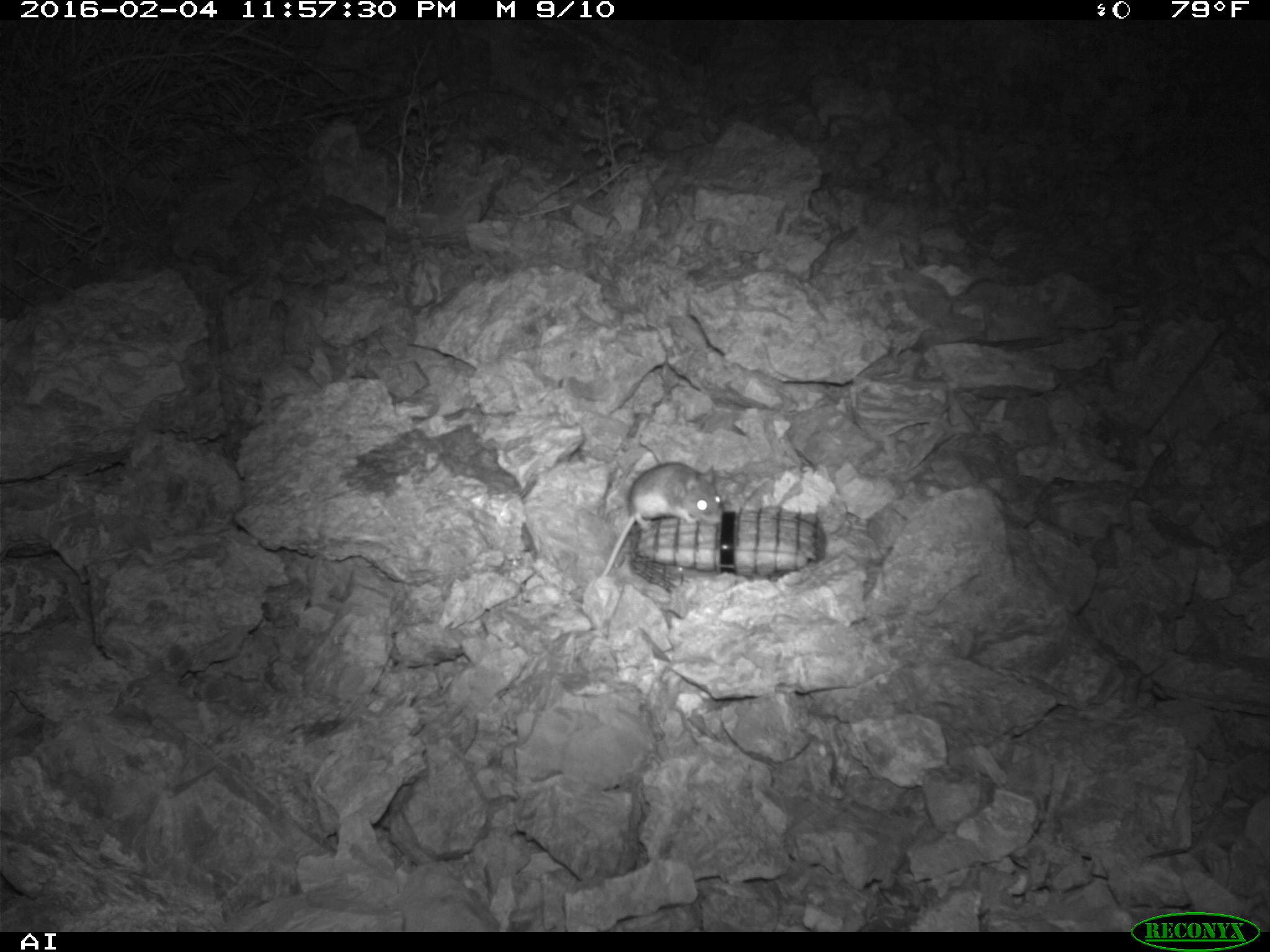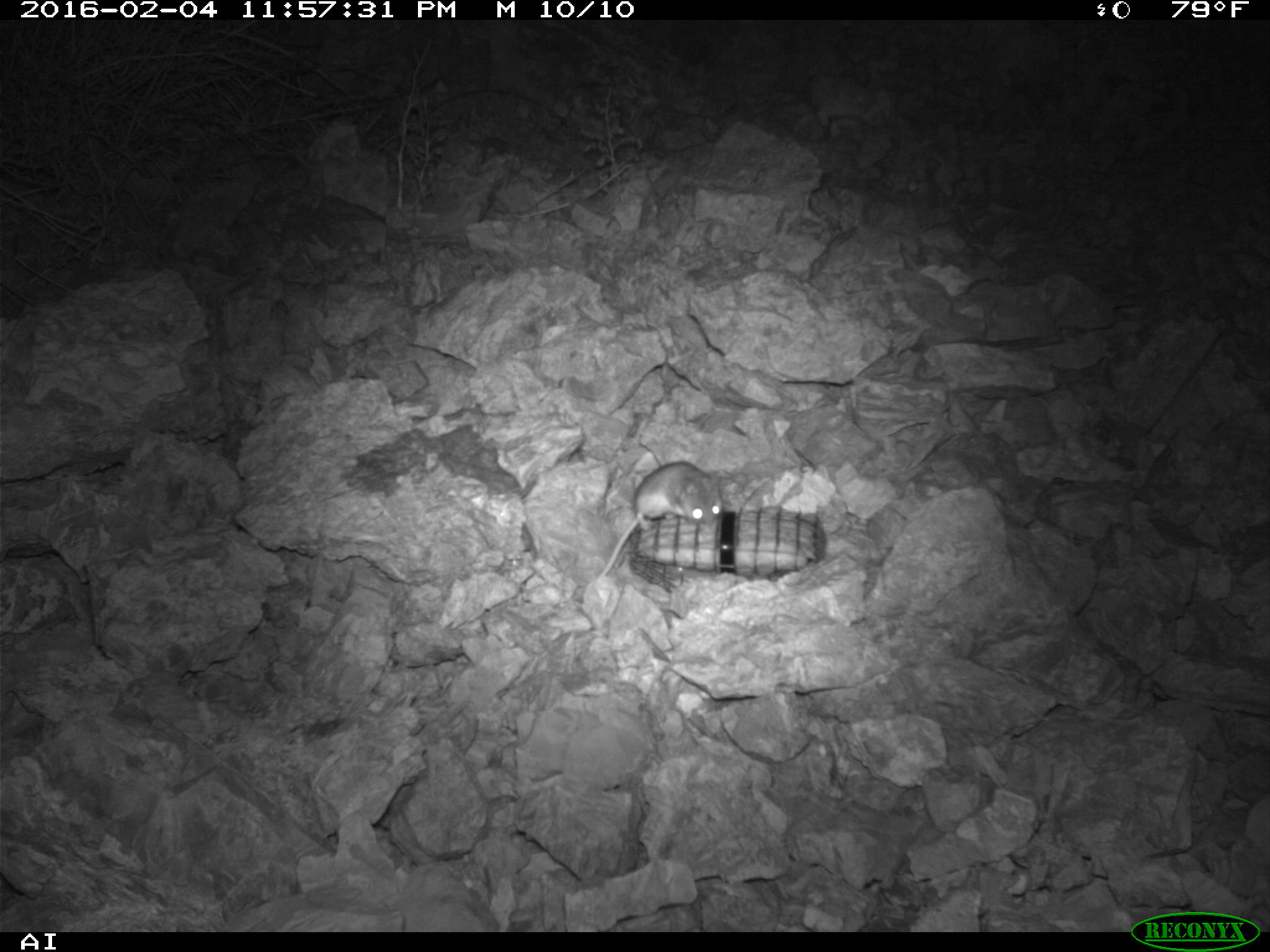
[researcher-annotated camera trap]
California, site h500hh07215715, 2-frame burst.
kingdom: Animalia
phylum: Chordata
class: Mammalia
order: Rodentia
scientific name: Rodentia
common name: rodent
Rodent (Rodentia).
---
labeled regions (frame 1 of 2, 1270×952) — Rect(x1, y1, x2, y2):
rodent: Rect(600, 462, 723, 576)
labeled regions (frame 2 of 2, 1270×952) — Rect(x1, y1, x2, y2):
rodent: Rect(593, 461, 723, 586)